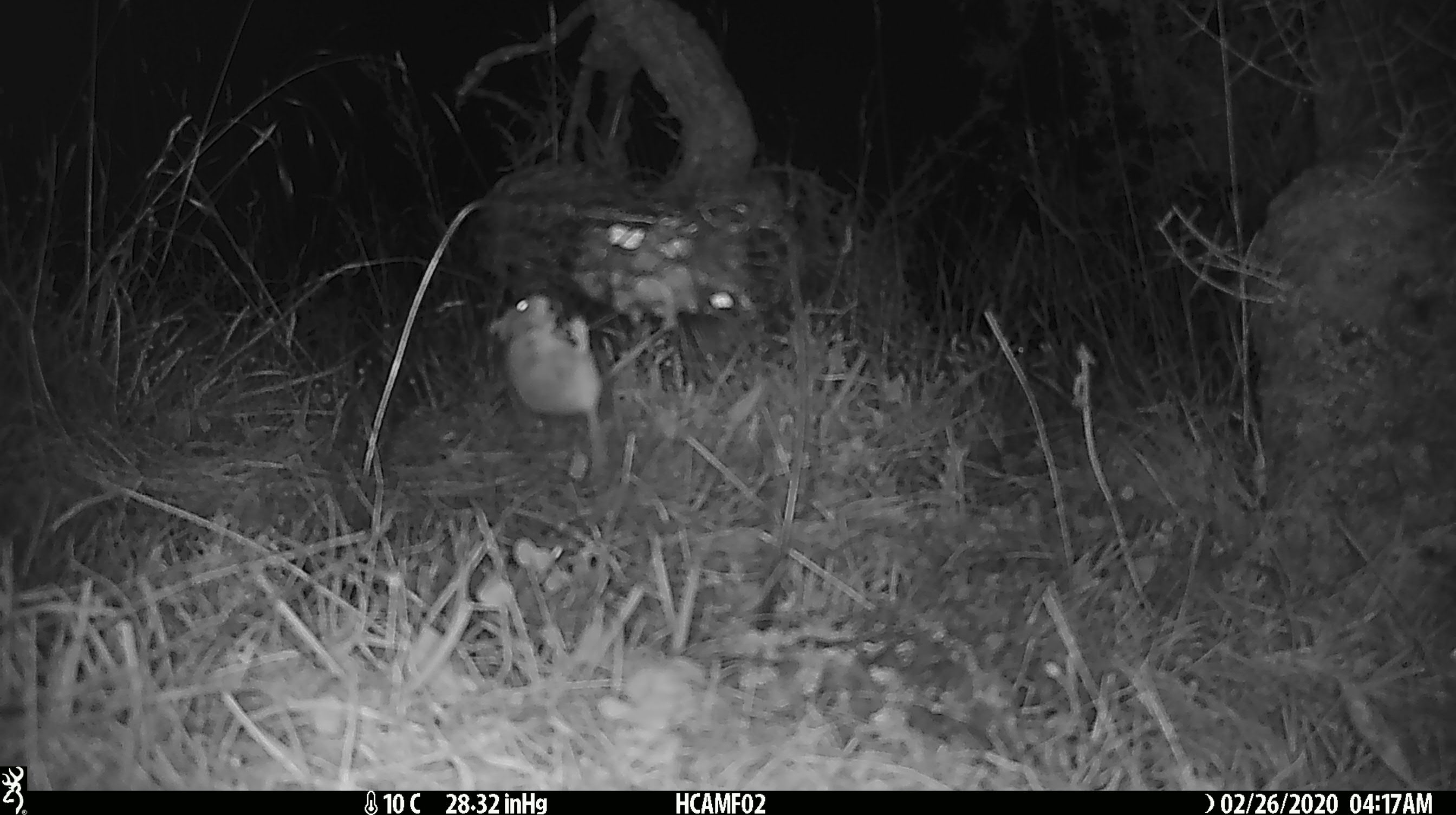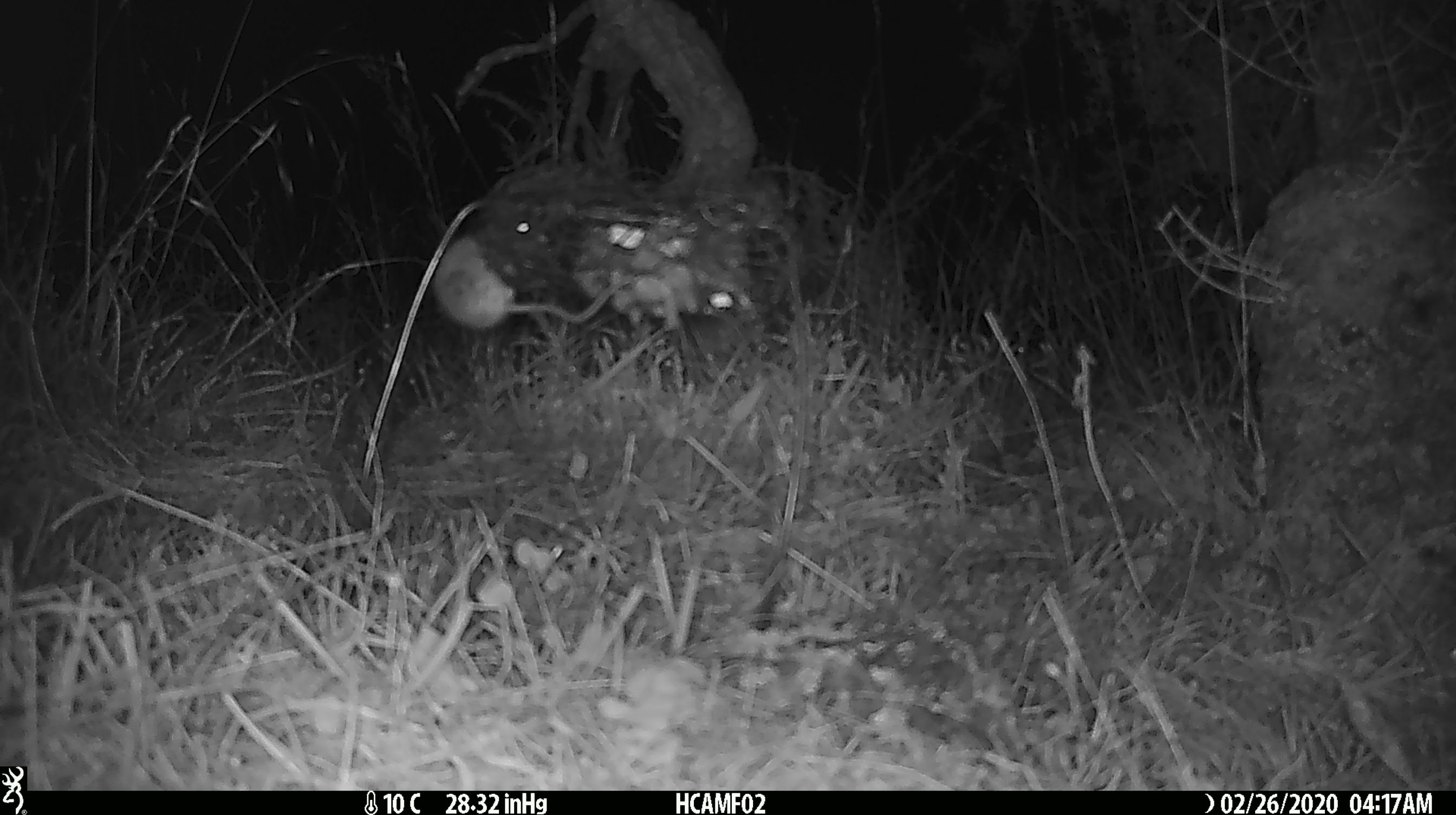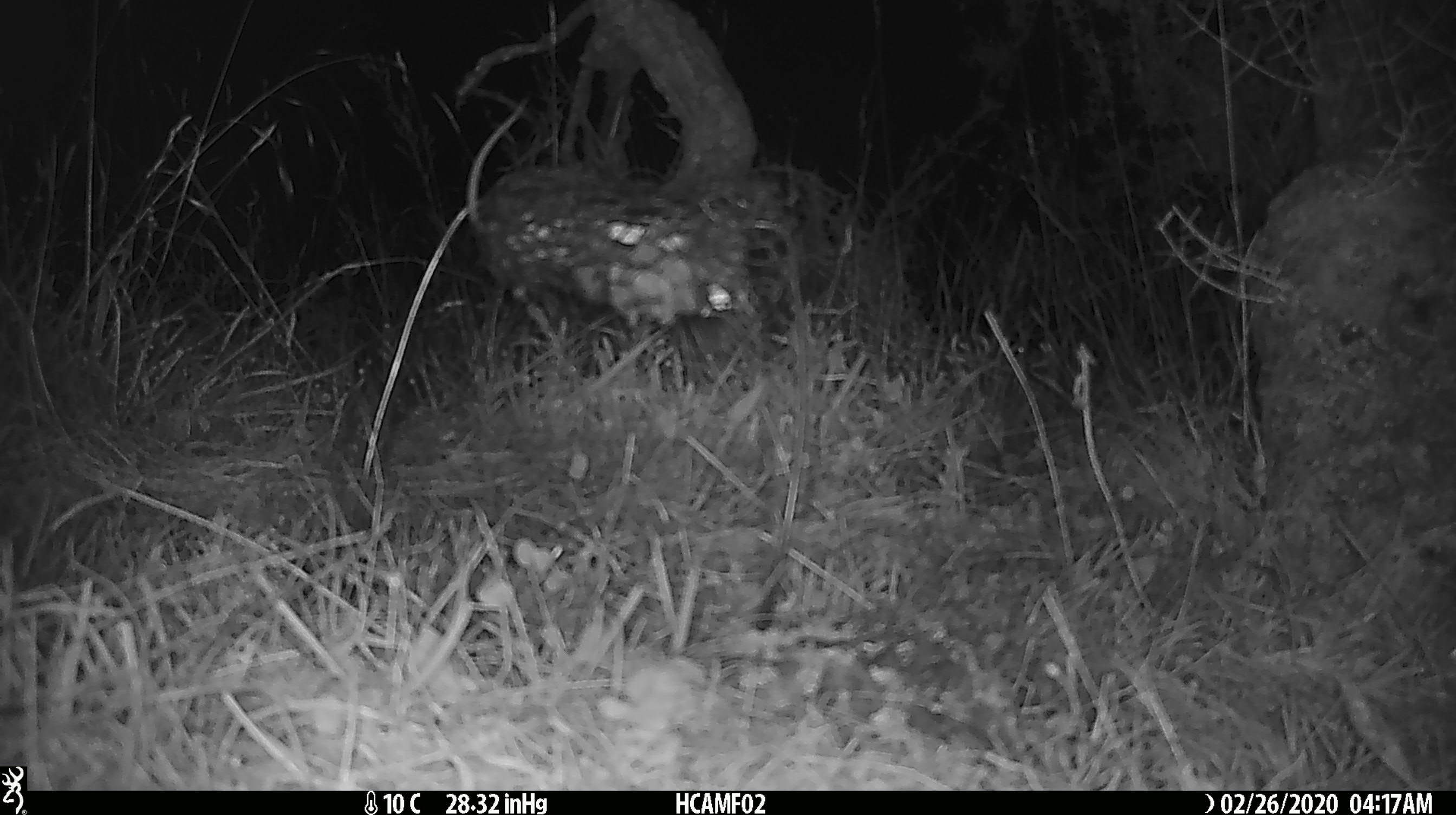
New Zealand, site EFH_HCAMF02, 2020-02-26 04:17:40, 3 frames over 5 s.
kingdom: Animalia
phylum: Chordata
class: Mammalia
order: Rodentia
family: Muridae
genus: Mus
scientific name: Mus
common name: mouse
Mouse (Mus).